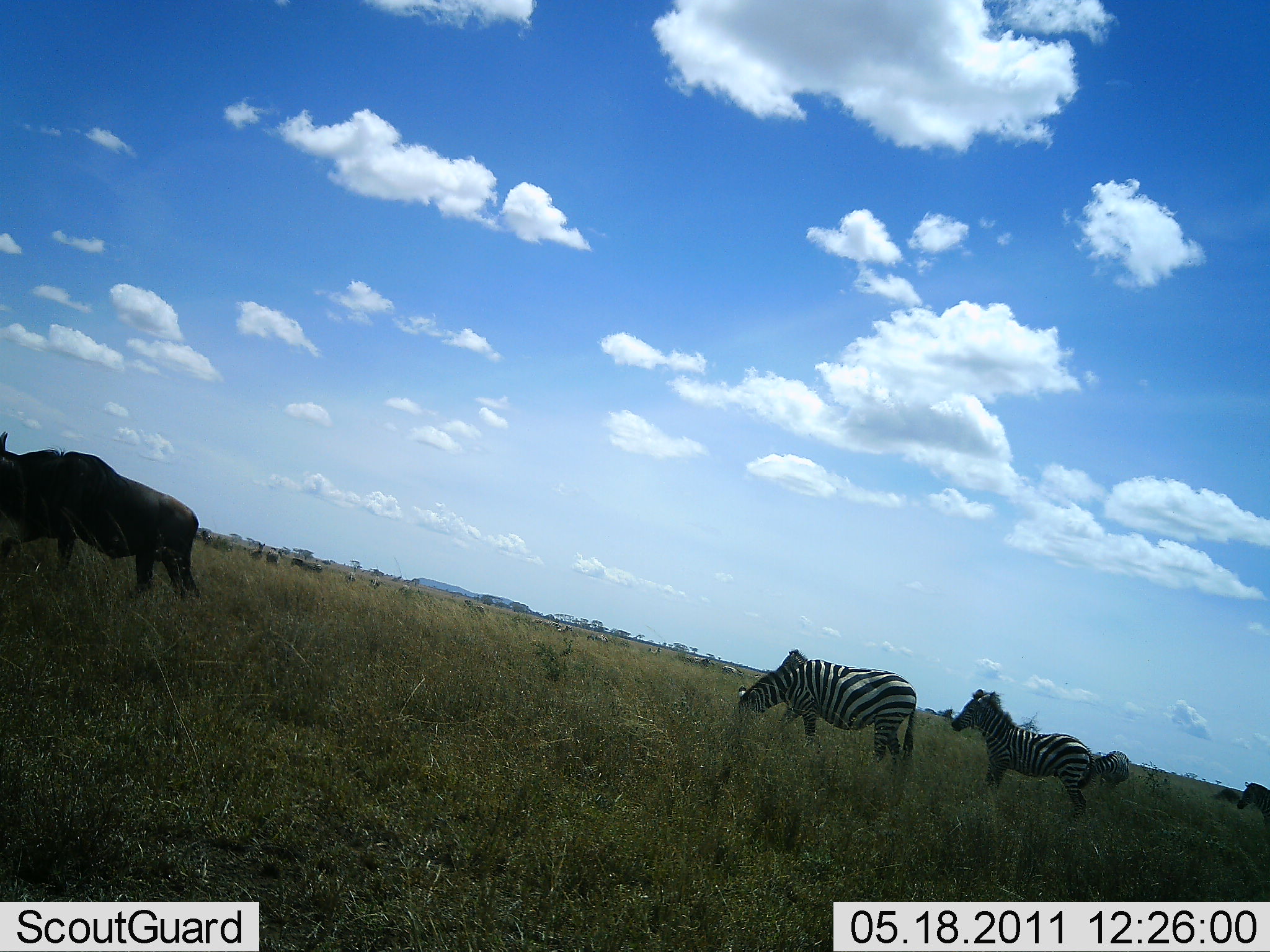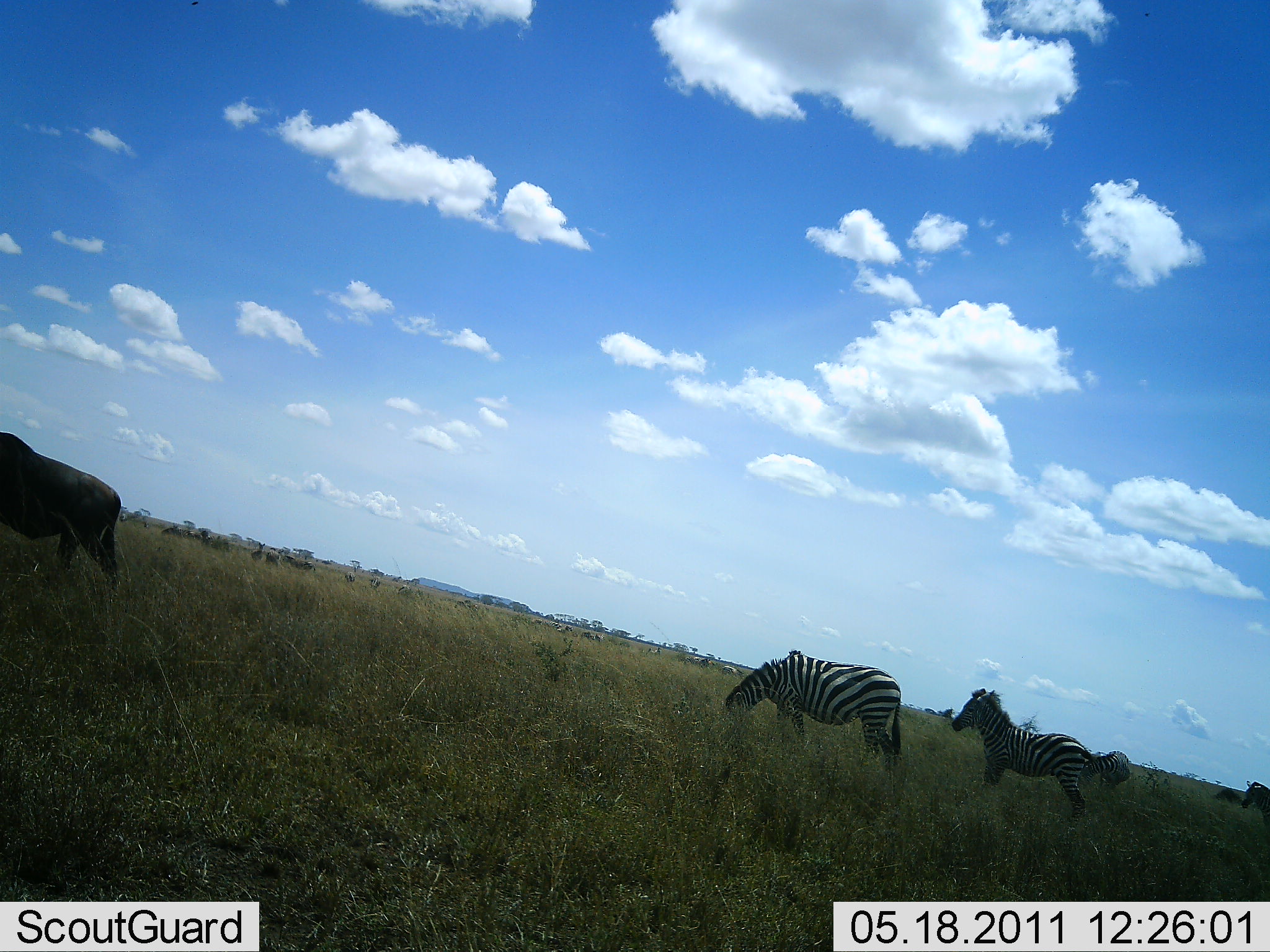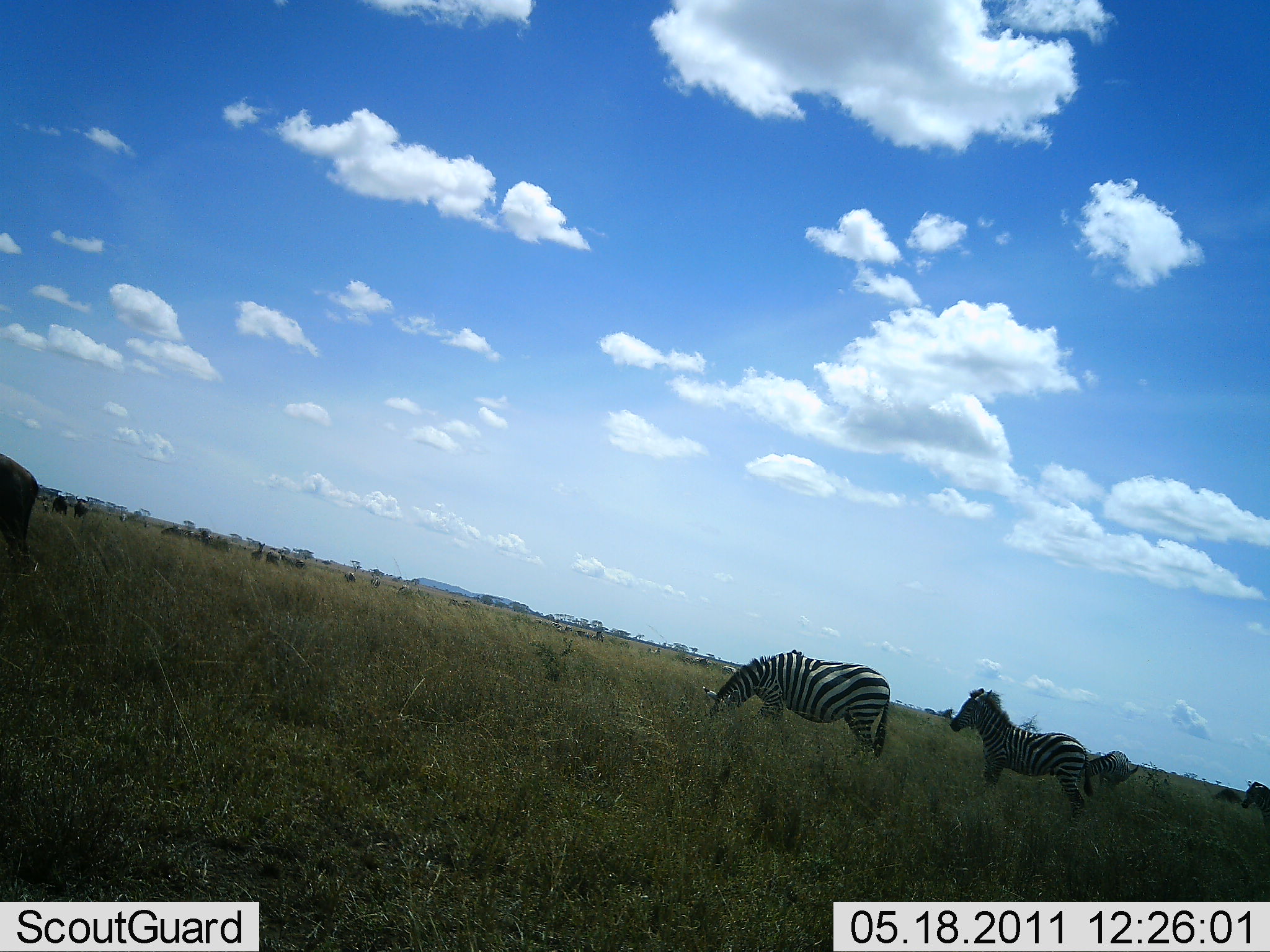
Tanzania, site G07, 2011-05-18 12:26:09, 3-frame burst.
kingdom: Animalia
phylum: Chordata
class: Mammalia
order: Artiodactyla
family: Bovidae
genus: Connochaetes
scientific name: Connochaetes taurinus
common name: blue wildebeest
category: wildebeest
Wildebeest (blue wildebeest) (Connochaetes taurinus), count 1. Behavior (volunteer vote fractions): standing 33%, resting 0%, moving 78%, interacting 0%. Young present (vote fraction): 0%. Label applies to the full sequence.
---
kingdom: Animalia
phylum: Chordata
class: Mammalia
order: Perissodactyla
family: Equidae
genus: Equus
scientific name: Equus quagga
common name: plains zebra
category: zebra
Zebra (plains zebra) (Equus quagga), count 3. Behavior (volunteer vote fractions): standing 61%, resting 0%, moving 11%, interacting 0%. Young present (vote fraction): 0%. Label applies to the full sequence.